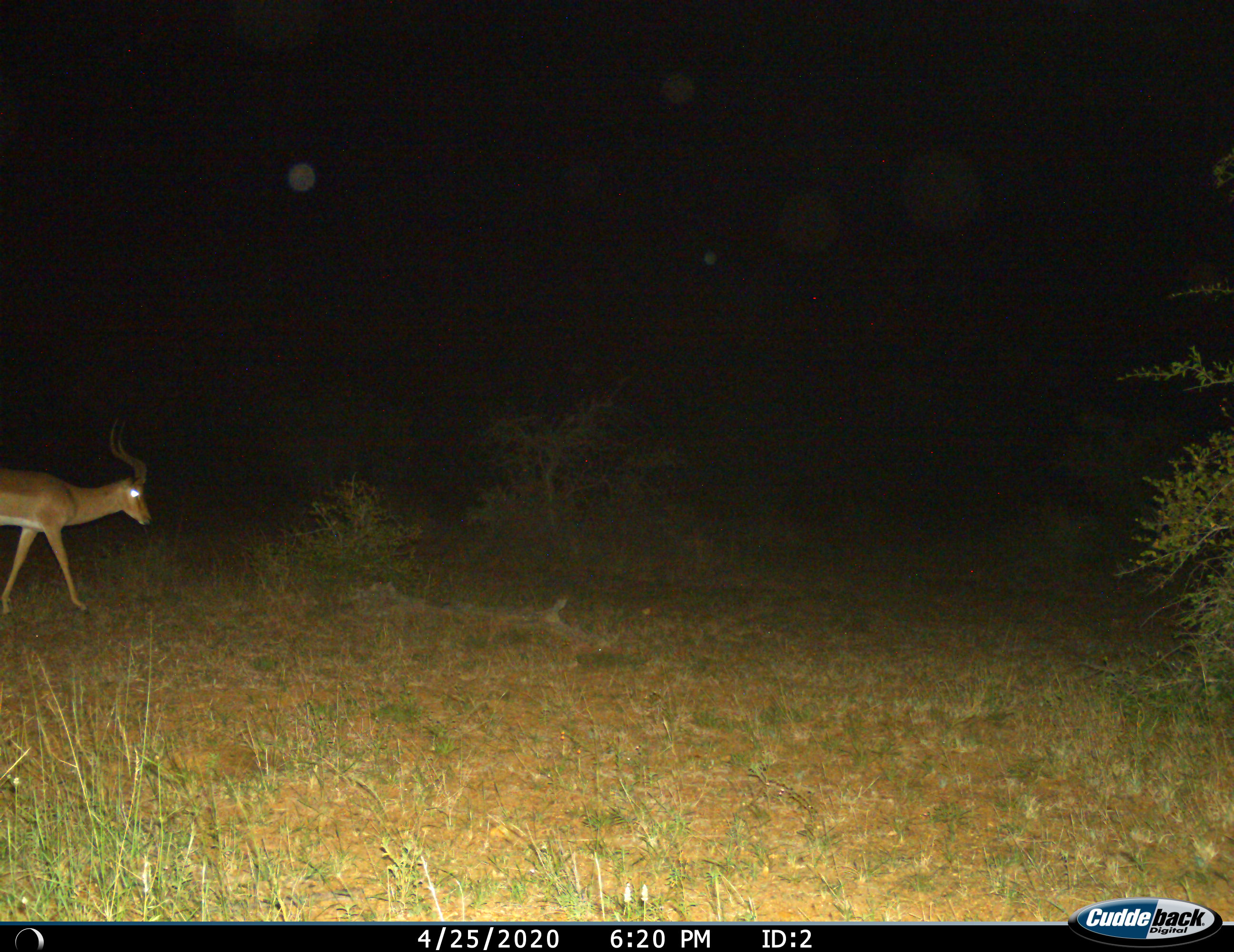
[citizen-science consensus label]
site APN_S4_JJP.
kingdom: Animalia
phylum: Chordata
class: Mammalia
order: Artiodactyla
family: Bovidae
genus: Aepyceros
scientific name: Aepyceros melampus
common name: impala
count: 1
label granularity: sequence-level